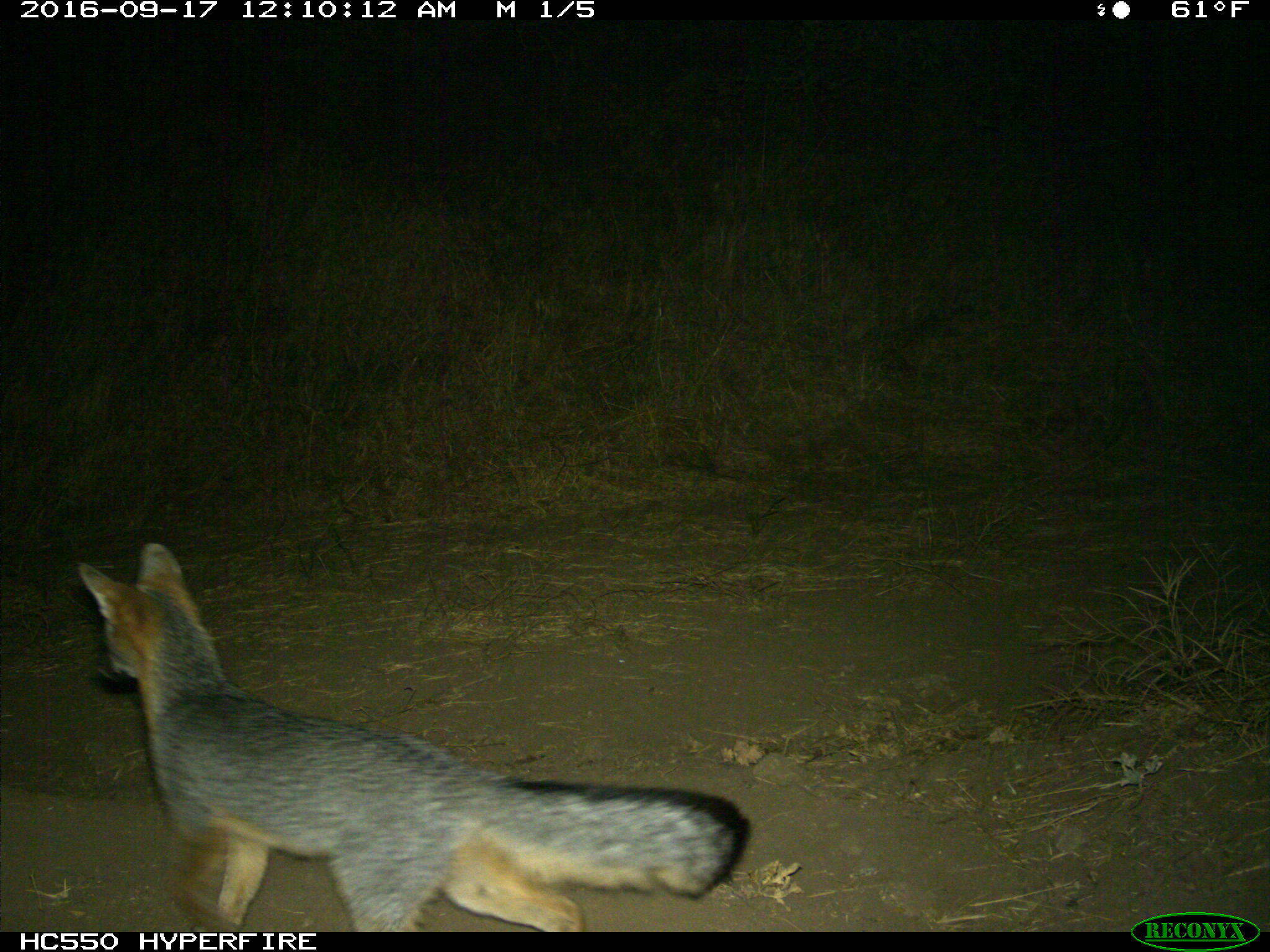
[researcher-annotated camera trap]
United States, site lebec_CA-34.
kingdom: Animalia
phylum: Chordata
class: Mammalia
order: Carnivora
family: Canidae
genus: Urocyon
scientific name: Urocyon cinereoargenteus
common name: gray fox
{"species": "Urocyon cinereoargenteus (gray fox)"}